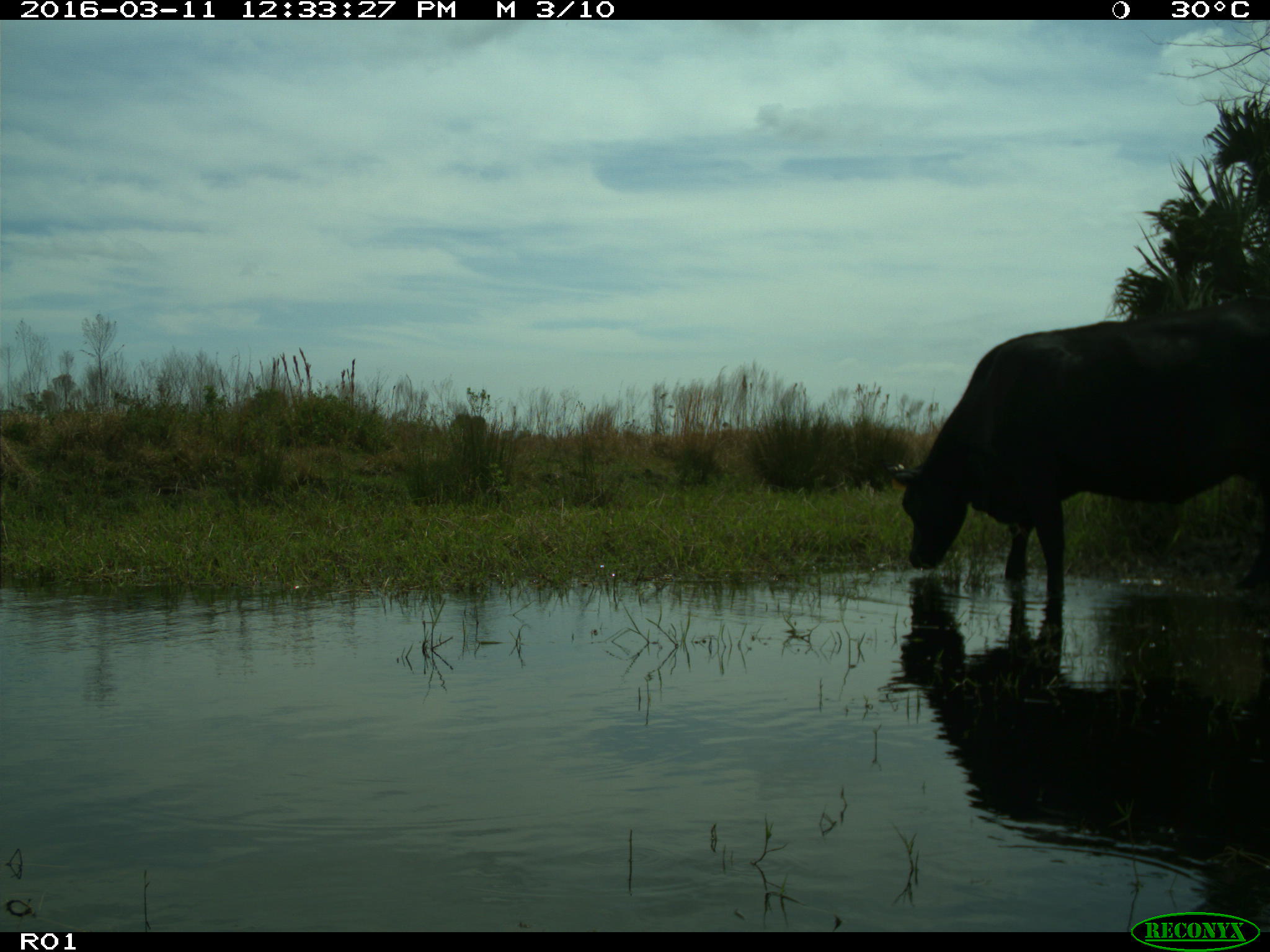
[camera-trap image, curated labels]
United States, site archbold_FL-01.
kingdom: Animalia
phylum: Chordata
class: Mammalia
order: Artiodactyla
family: Bovidae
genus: Bos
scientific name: Bos taurus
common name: domestic cow